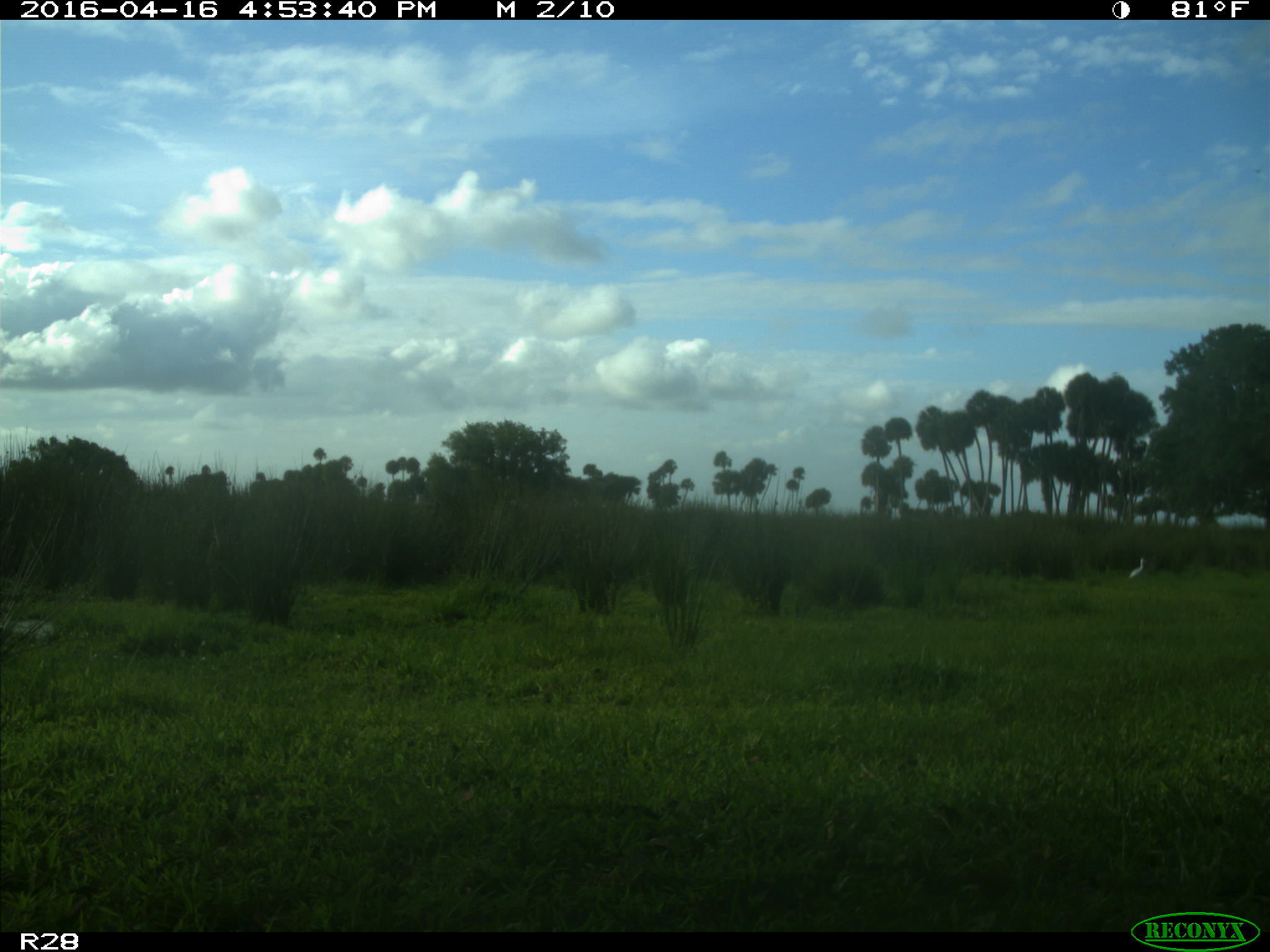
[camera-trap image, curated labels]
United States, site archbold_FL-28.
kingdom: Animalia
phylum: Chordata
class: Aves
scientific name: Aves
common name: birds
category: unidentified bird